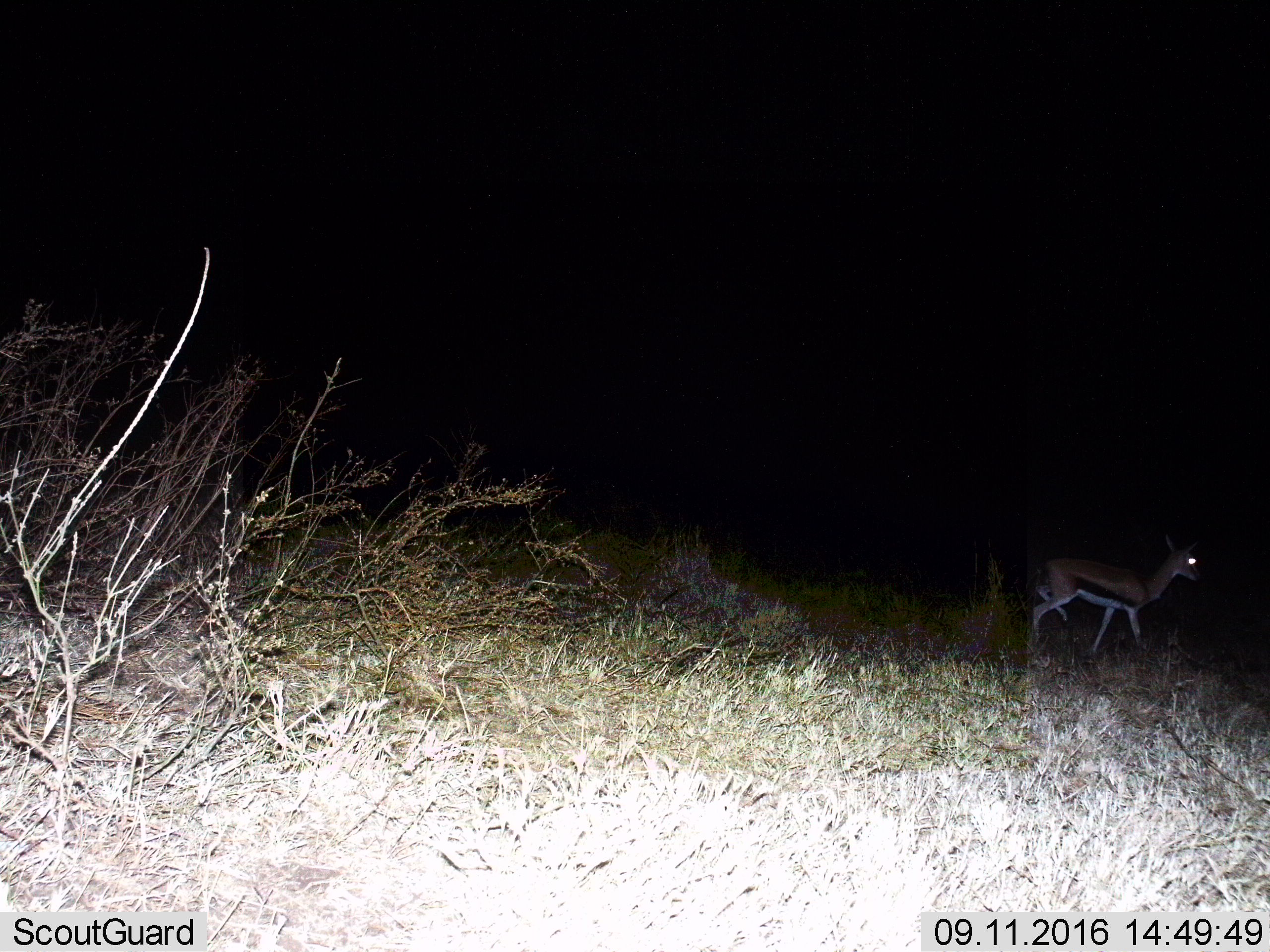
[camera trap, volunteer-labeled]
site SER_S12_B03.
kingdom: Animalia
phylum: Chordata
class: Mammalia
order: Artiodactyla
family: Bovidae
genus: Eudorcas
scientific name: Eudorcas thomsonii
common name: thomson's gazelle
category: gazellethomsons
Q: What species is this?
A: Gazellethomsons (thomson's gazelle) (Eudorcas thomsonii).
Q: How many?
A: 1.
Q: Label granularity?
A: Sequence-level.